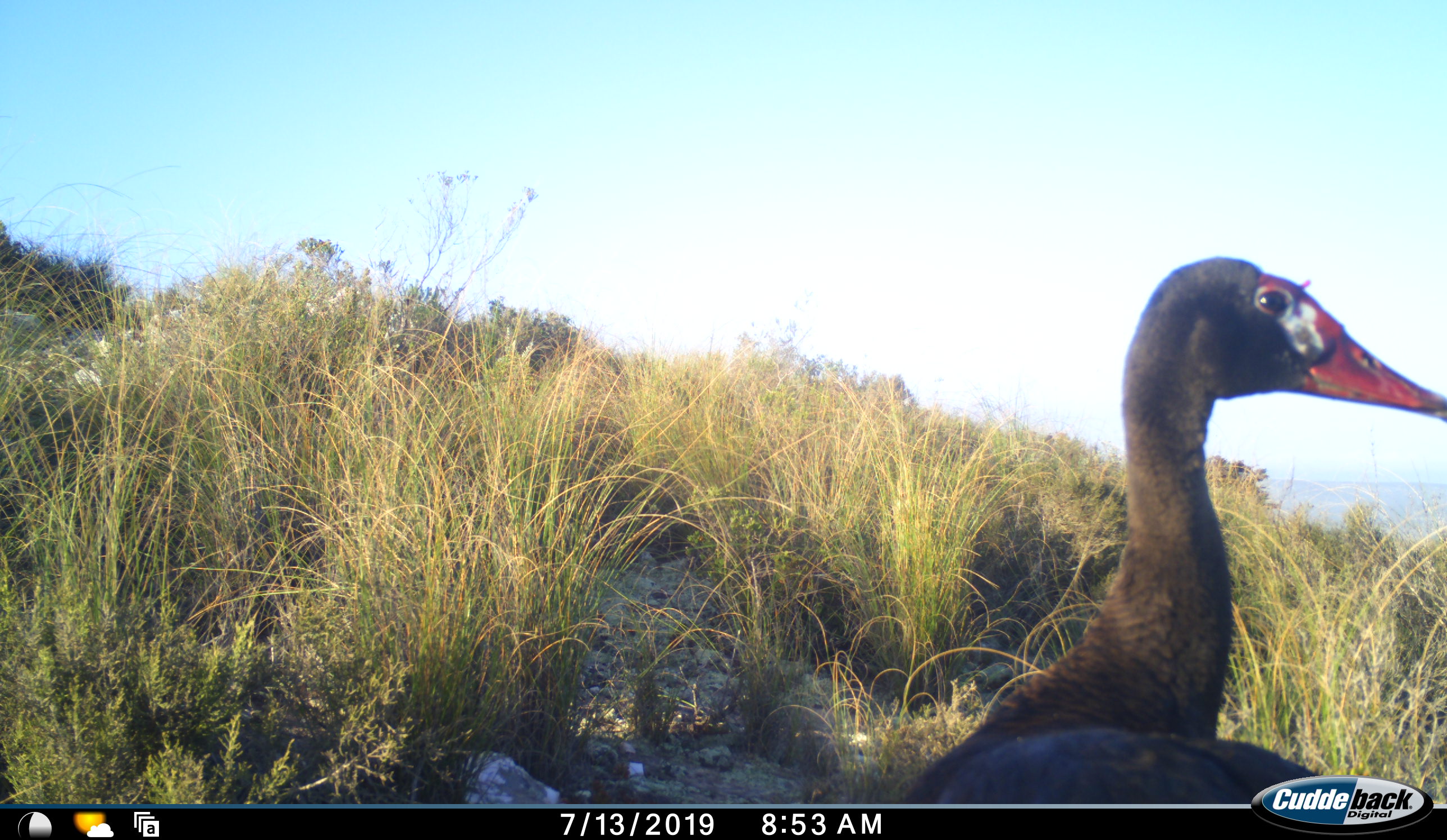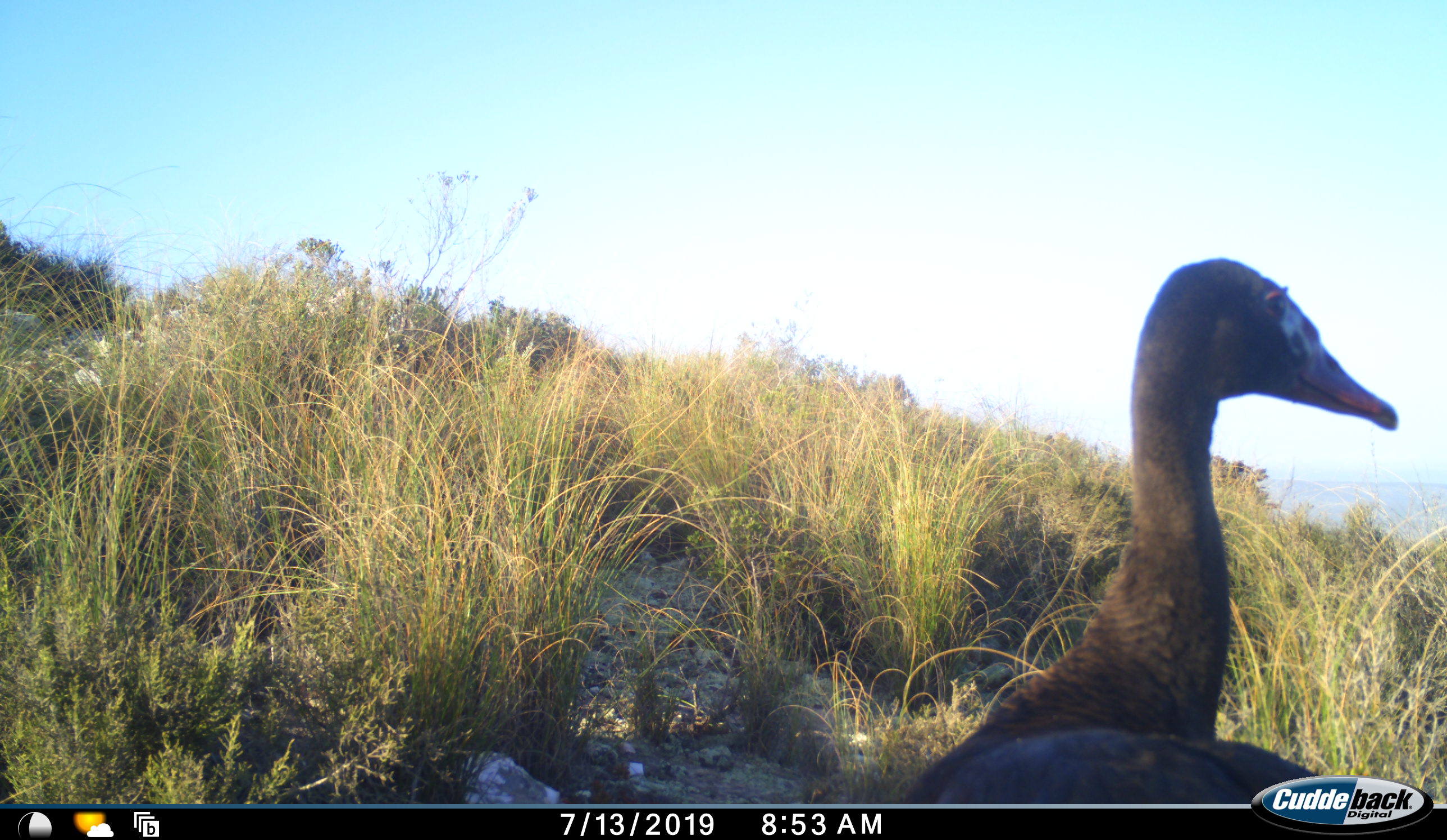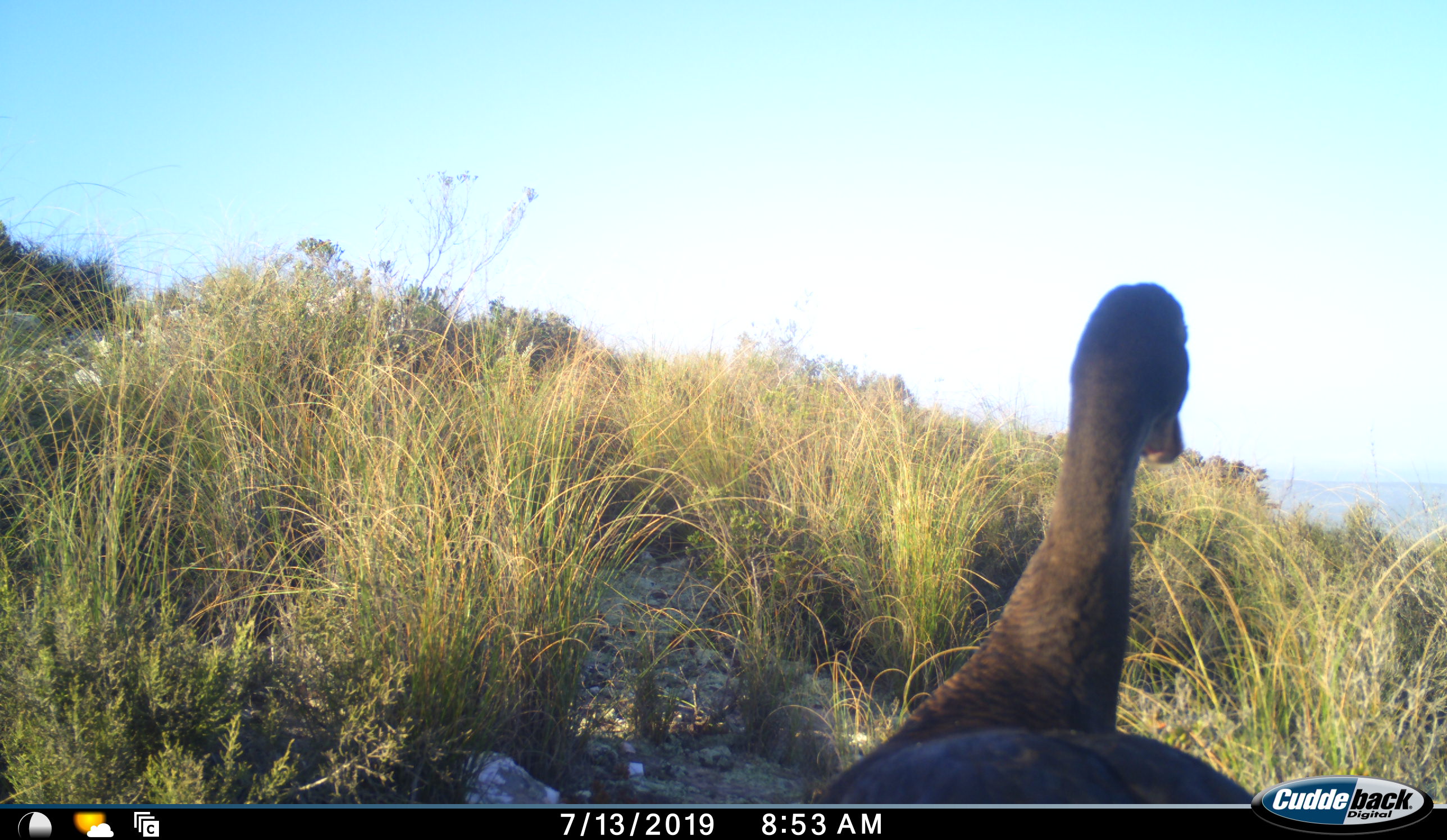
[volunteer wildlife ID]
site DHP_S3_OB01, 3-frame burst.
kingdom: Animalia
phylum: Chordata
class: Aves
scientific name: Aves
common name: bird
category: birdother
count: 1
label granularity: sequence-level